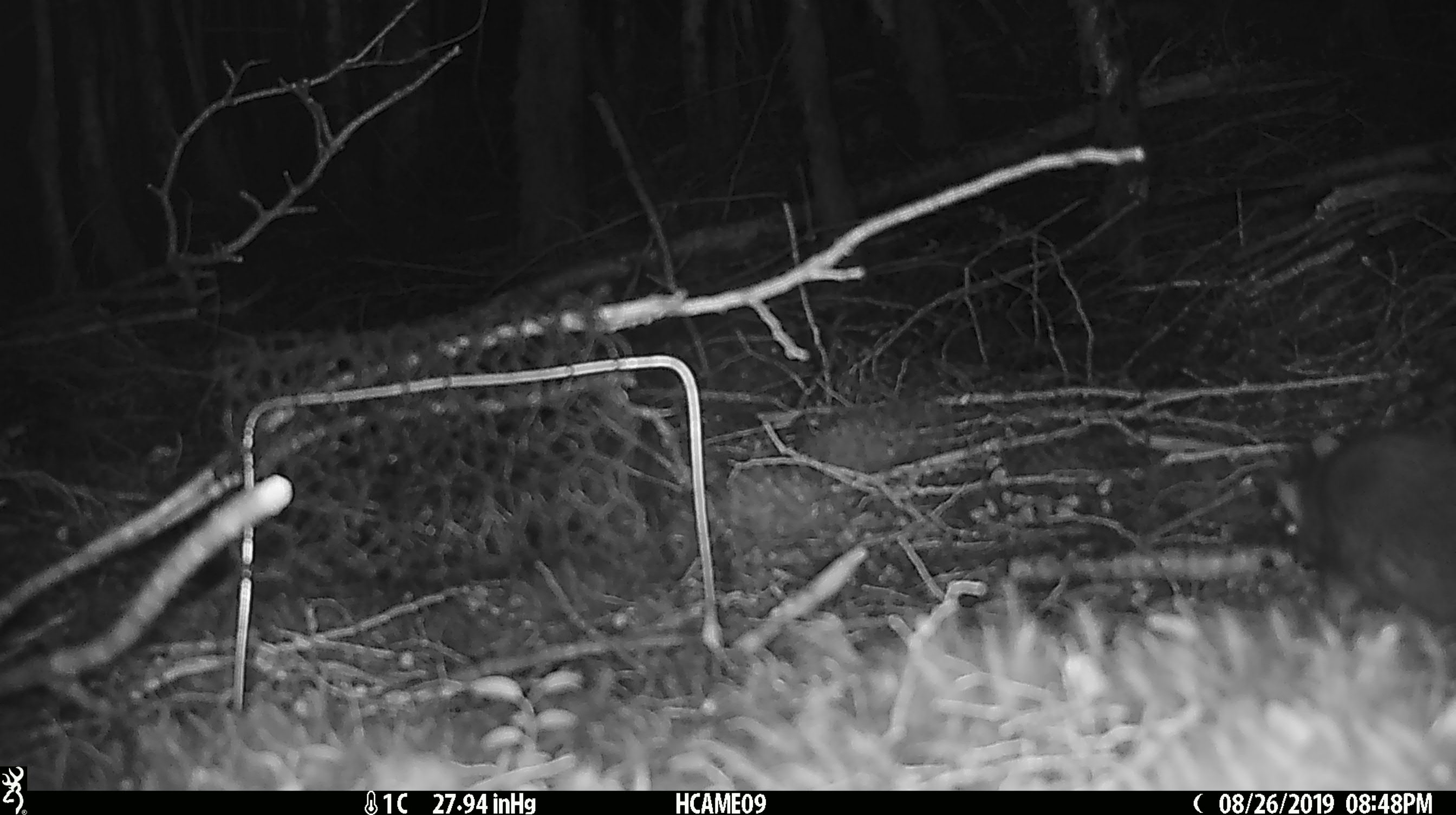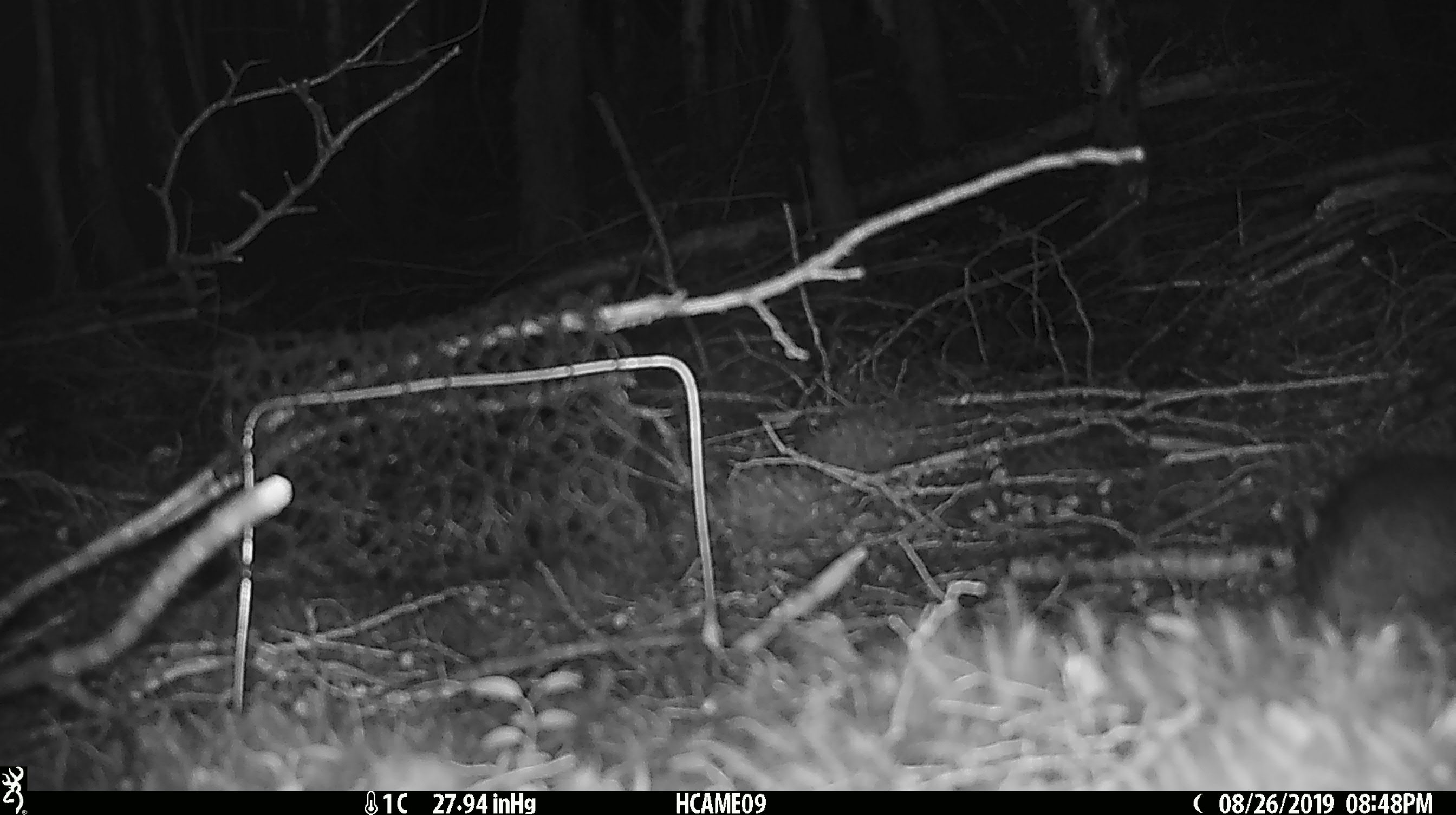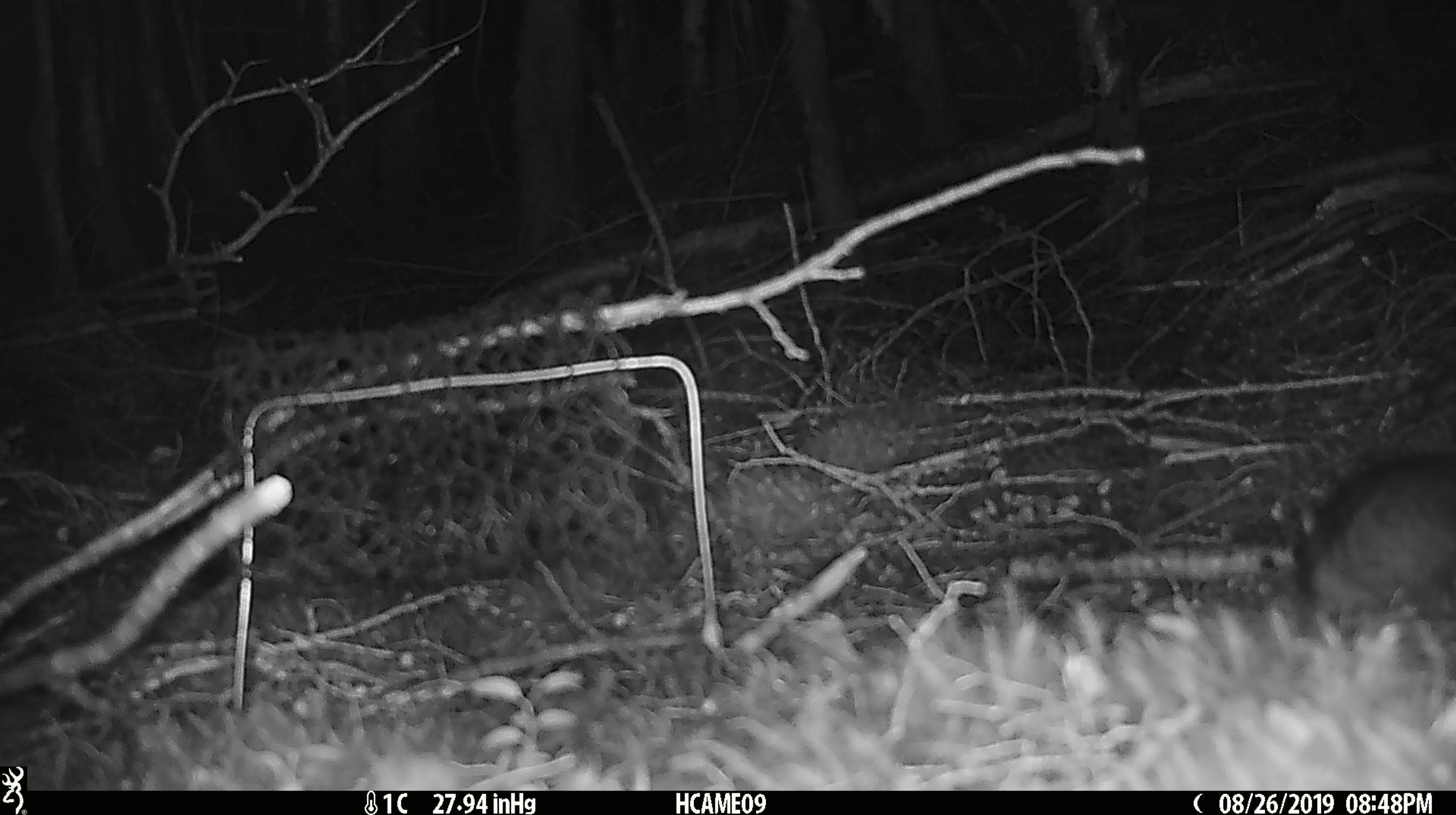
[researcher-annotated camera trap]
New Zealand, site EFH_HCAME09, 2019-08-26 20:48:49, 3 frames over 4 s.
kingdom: Animalia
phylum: Chordata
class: Mammalia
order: Rodentia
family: Muridae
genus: Rattus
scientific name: Rattus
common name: rat